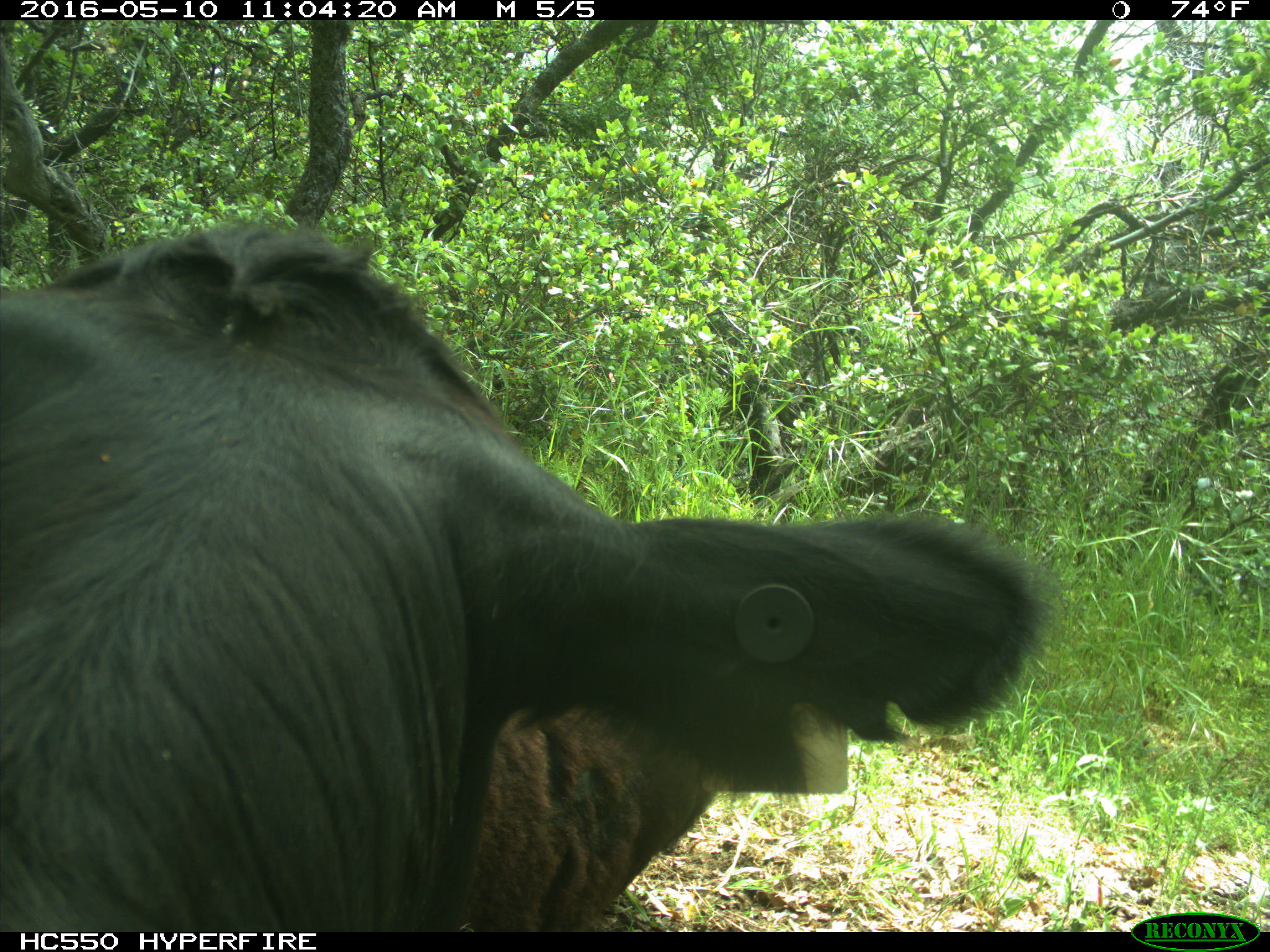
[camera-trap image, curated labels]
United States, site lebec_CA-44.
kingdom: Animalia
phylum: Chordata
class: Mammalia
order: Artiodactyla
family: Bovidae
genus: Bos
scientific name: Bos taurus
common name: domestic cow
Bos taurus (domestic cow).